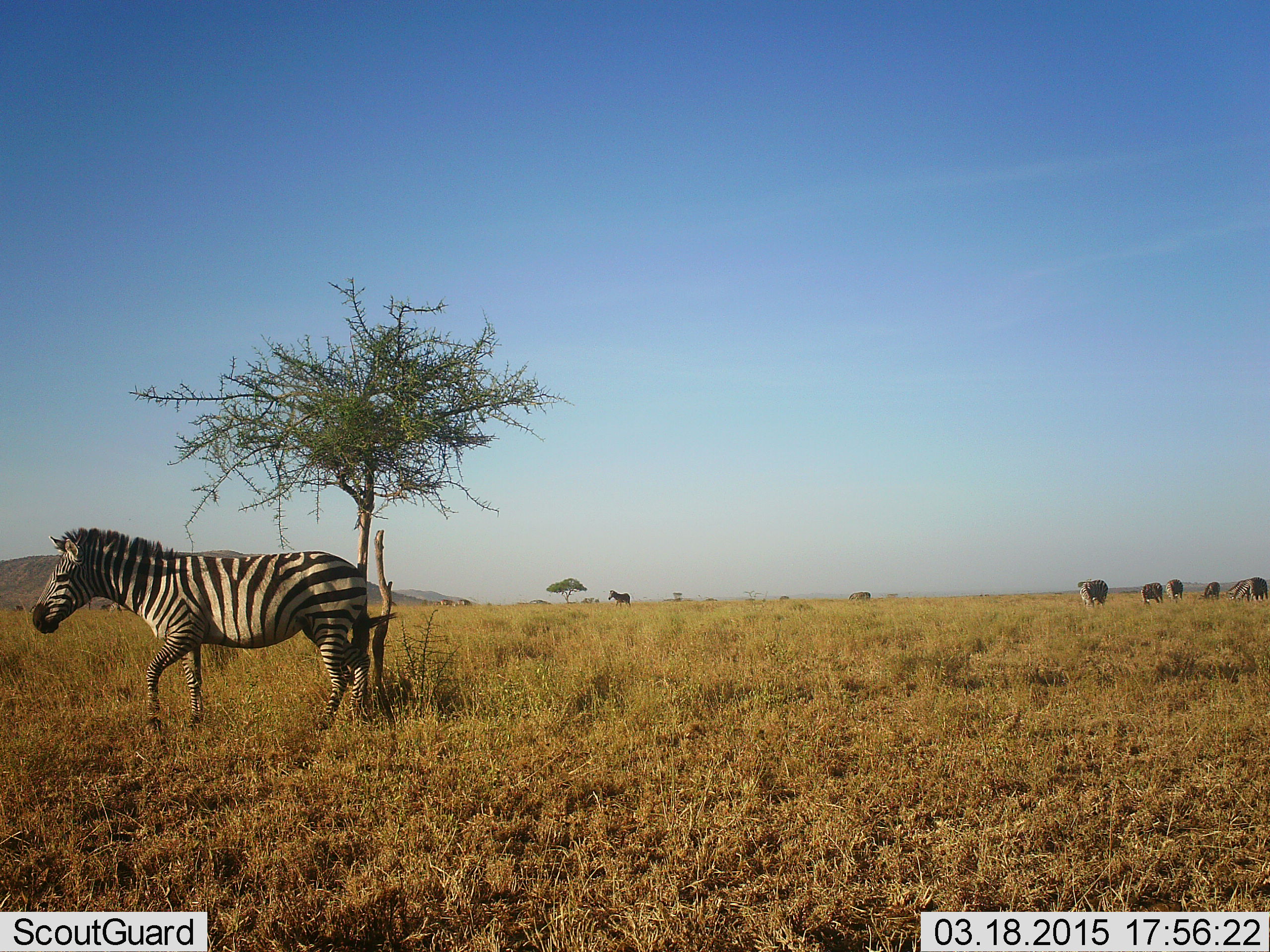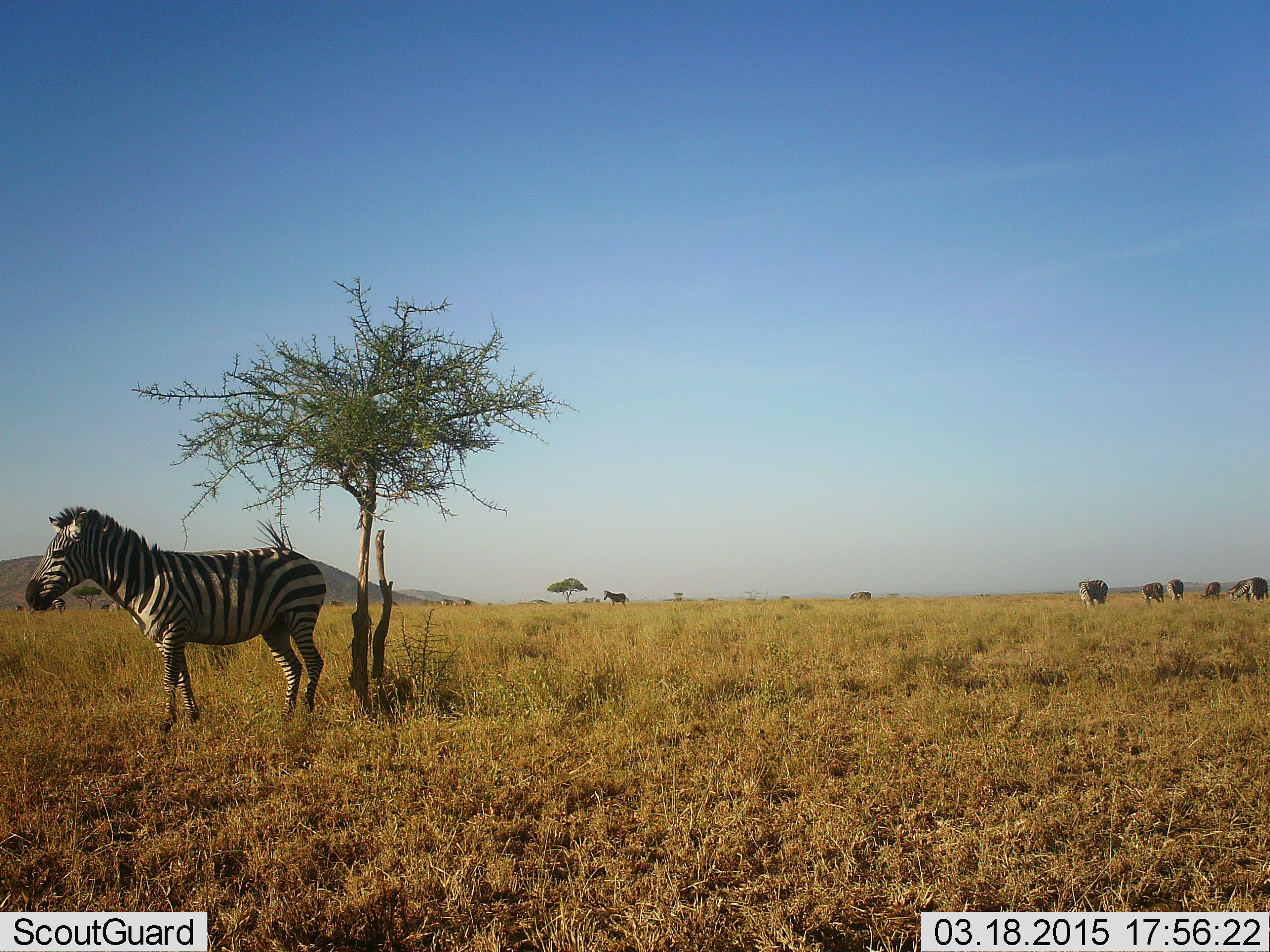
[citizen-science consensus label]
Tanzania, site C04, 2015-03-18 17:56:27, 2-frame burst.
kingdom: Animalia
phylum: Chordata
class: Mammalia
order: Perissodactyla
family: Equidae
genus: Equus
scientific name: Equus quagga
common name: plains zebra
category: zebra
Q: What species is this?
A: Zebra (plains zebra) (Equus quagga).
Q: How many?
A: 9.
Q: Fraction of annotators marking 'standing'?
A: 80%.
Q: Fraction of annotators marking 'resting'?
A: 0%.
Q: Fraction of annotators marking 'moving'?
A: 60%.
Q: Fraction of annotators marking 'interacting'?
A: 0%.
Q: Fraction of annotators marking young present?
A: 0%.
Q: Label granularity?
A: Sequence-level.